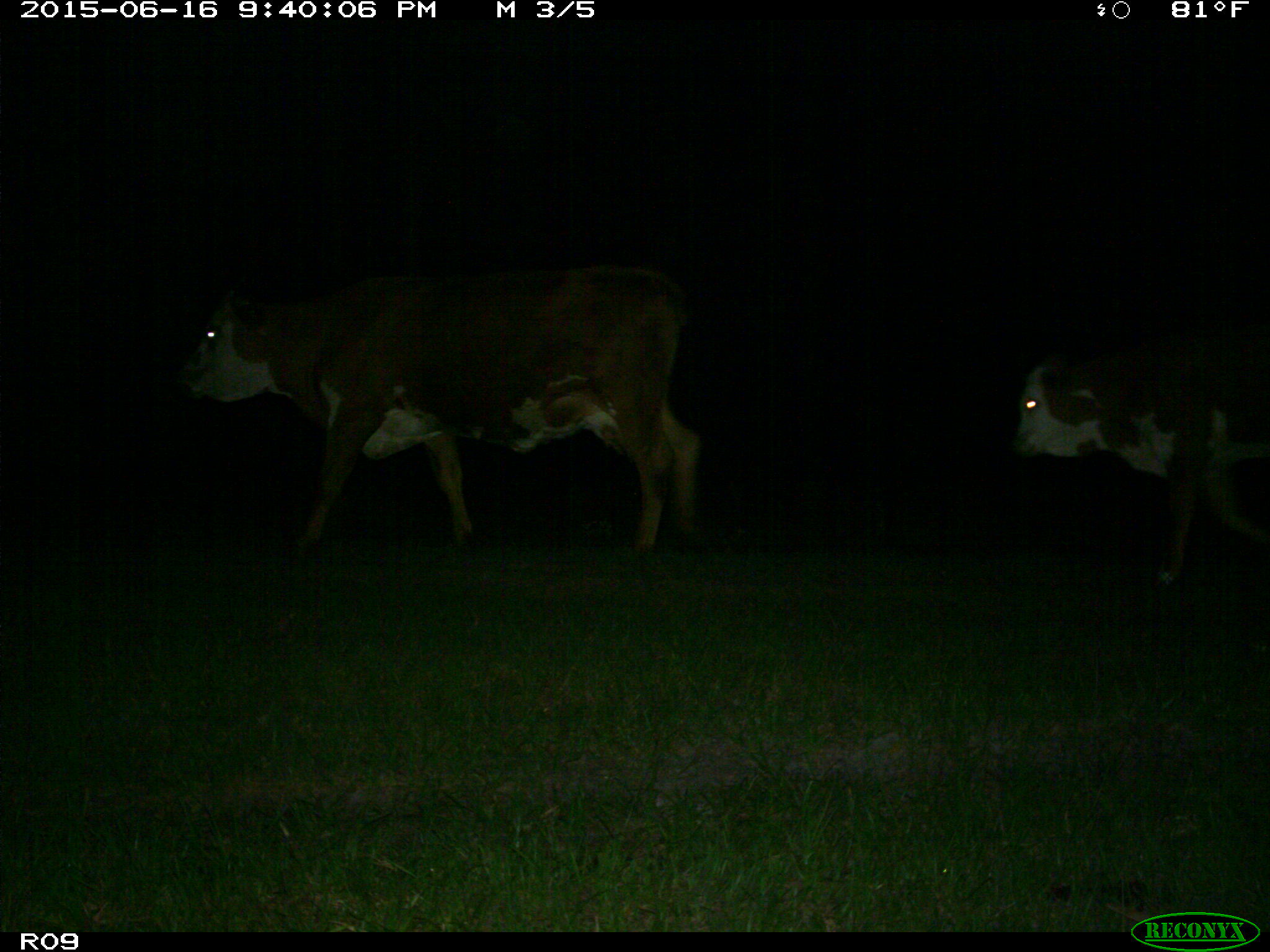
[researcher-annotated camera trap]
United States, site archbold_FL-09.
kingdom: Animalia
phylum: Chordata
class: Mammalia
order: Artiodactyla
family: Bovidae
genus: Bos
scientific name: Bos taurus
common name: domestic cow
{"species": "Bos taurus (domestic cow)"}